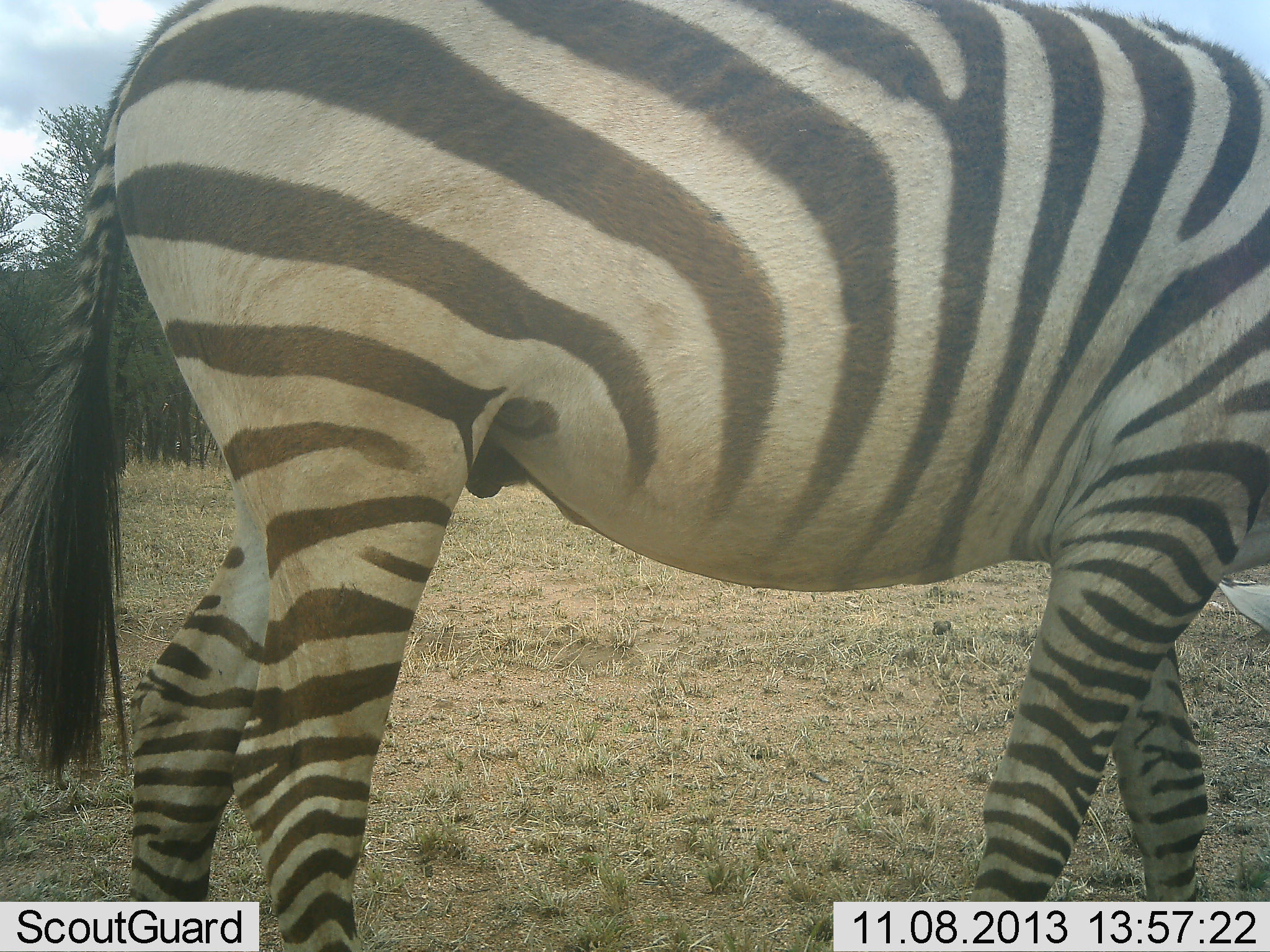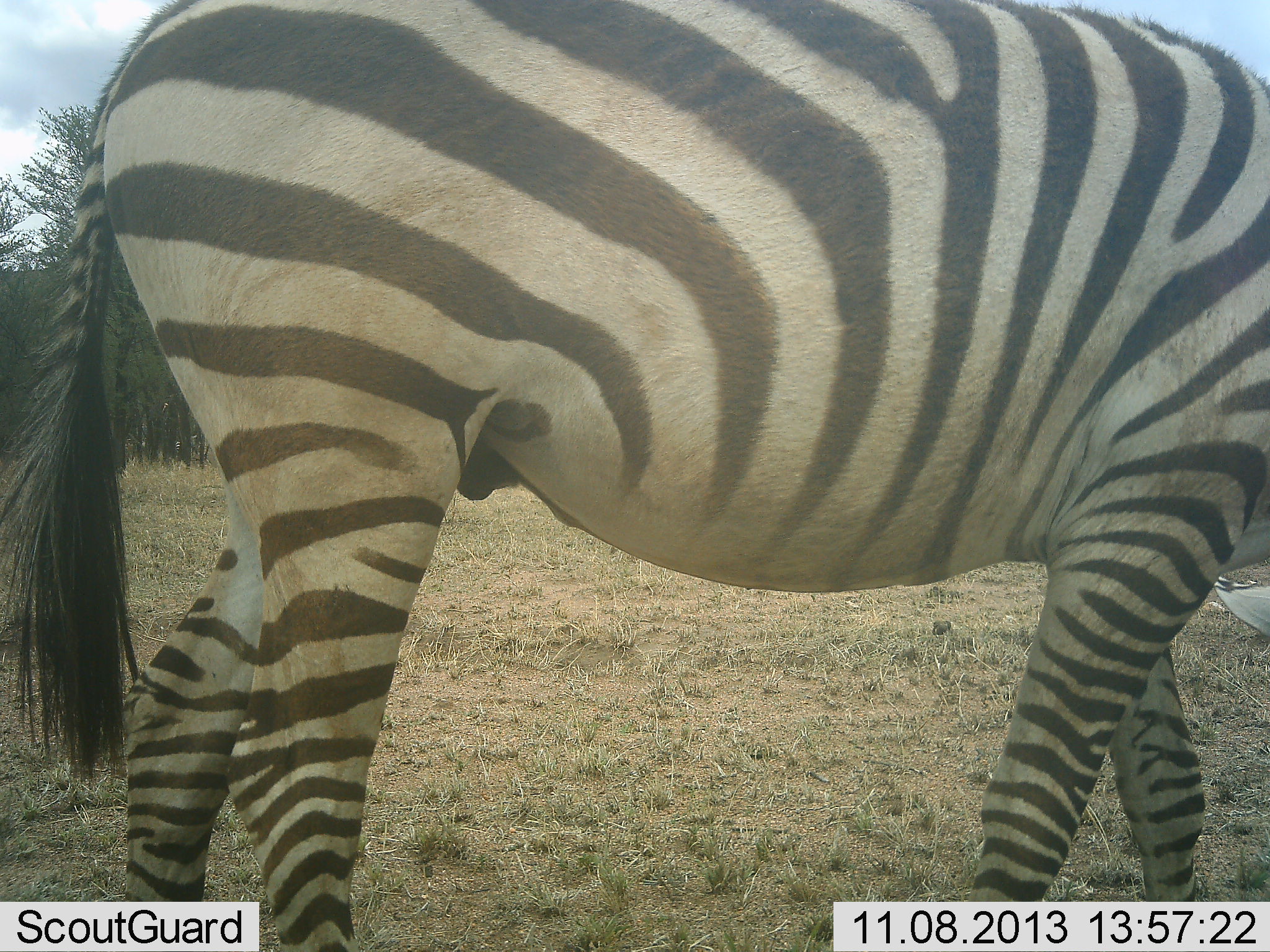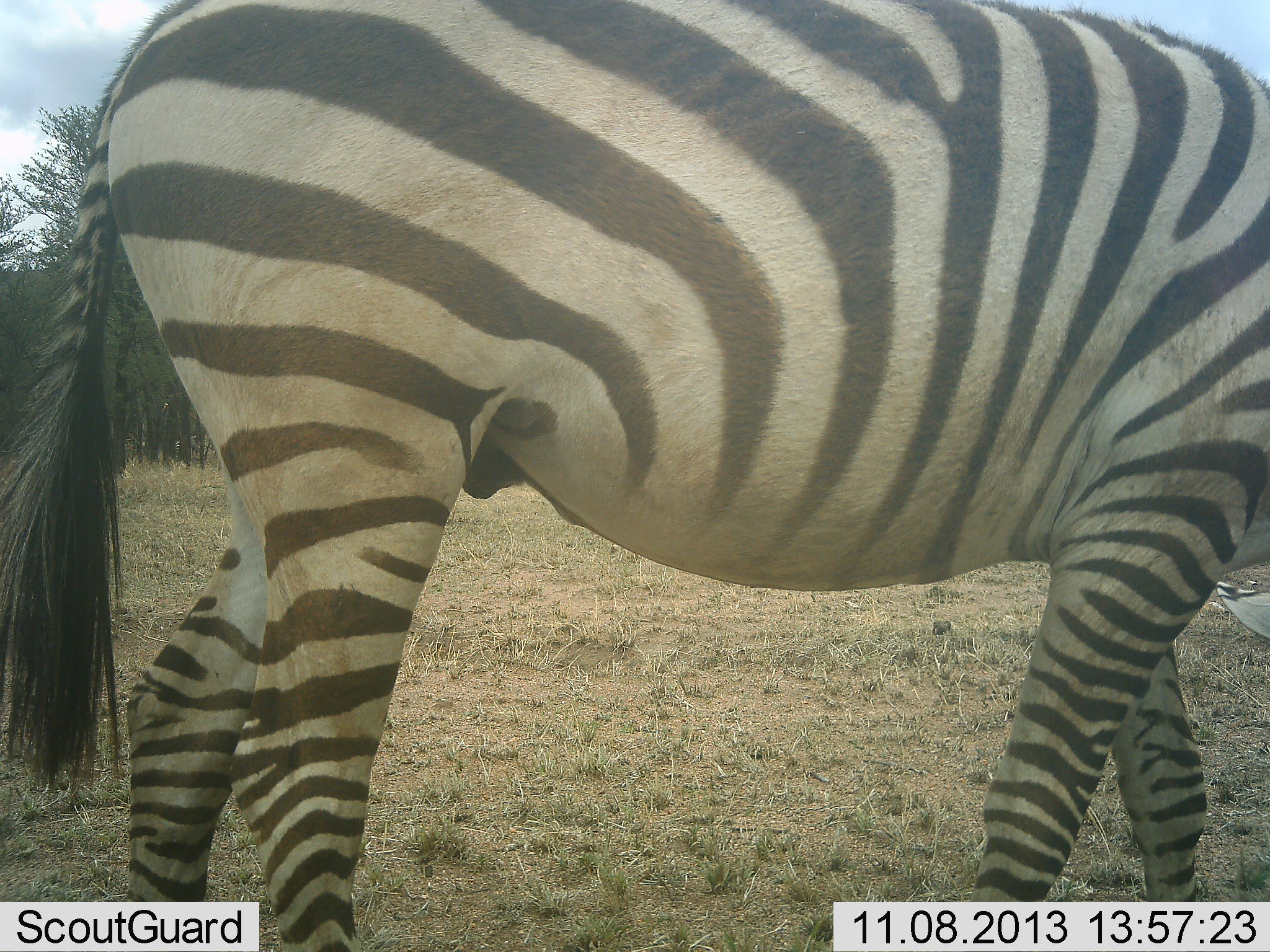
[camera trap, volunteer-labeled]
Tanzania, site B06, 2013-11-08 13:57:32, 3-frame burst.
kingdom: Animalia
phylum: Chordata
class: Mammalia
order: Perissodactyla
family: Equidae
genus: Equus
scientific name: Equus quagga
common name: plains zebra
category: zebra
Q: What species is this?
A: Zebra (plains zebra) (Equus quagga).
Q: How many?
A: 1.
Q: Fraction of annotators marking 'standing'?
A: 80%.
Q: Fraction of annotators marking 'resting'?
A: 0%.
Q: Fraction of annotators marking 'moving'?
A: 10%.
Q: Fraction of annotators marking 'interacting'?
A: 10%.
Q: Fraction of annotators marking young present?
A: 0%.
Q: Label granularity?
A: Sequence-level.